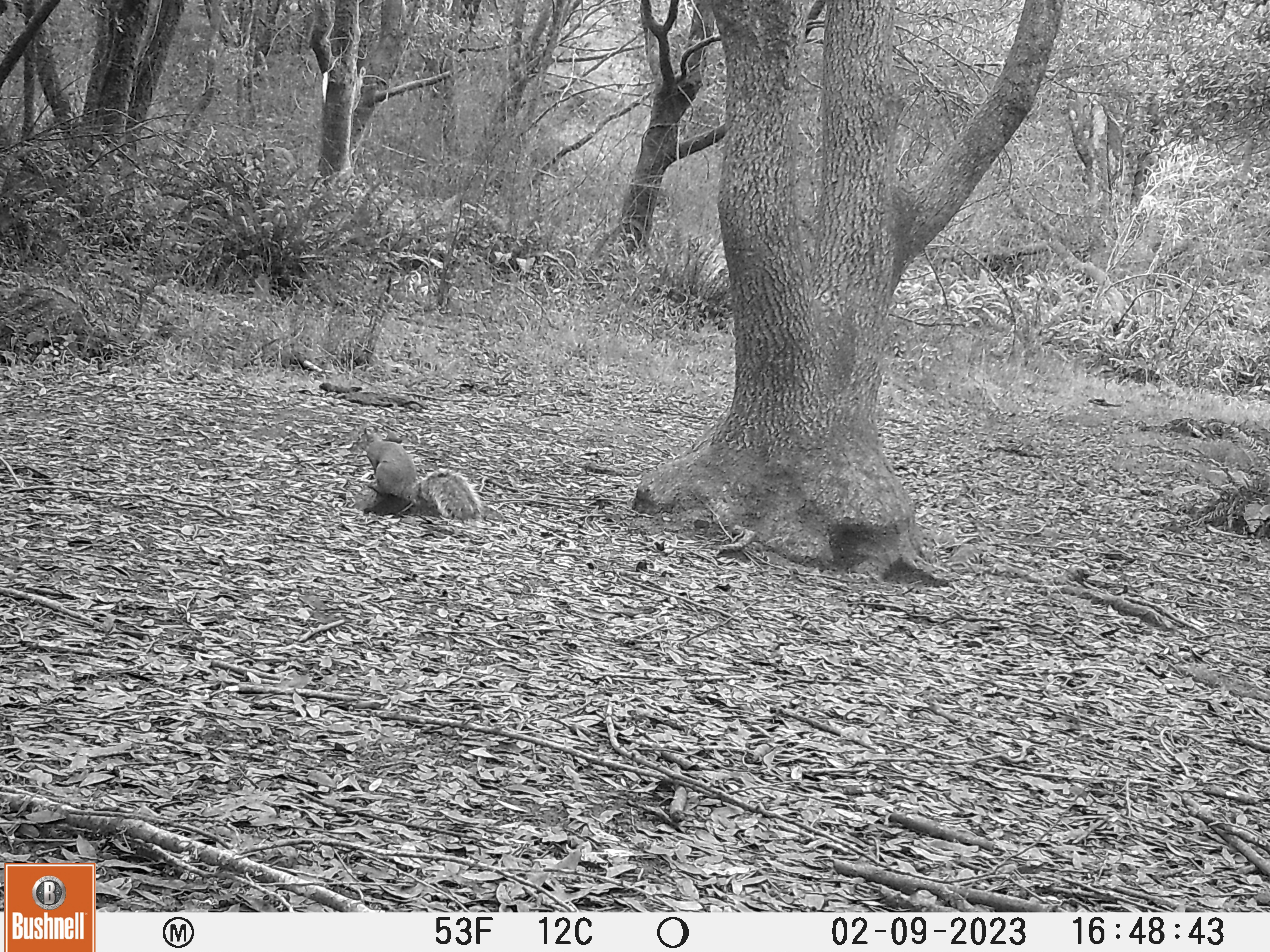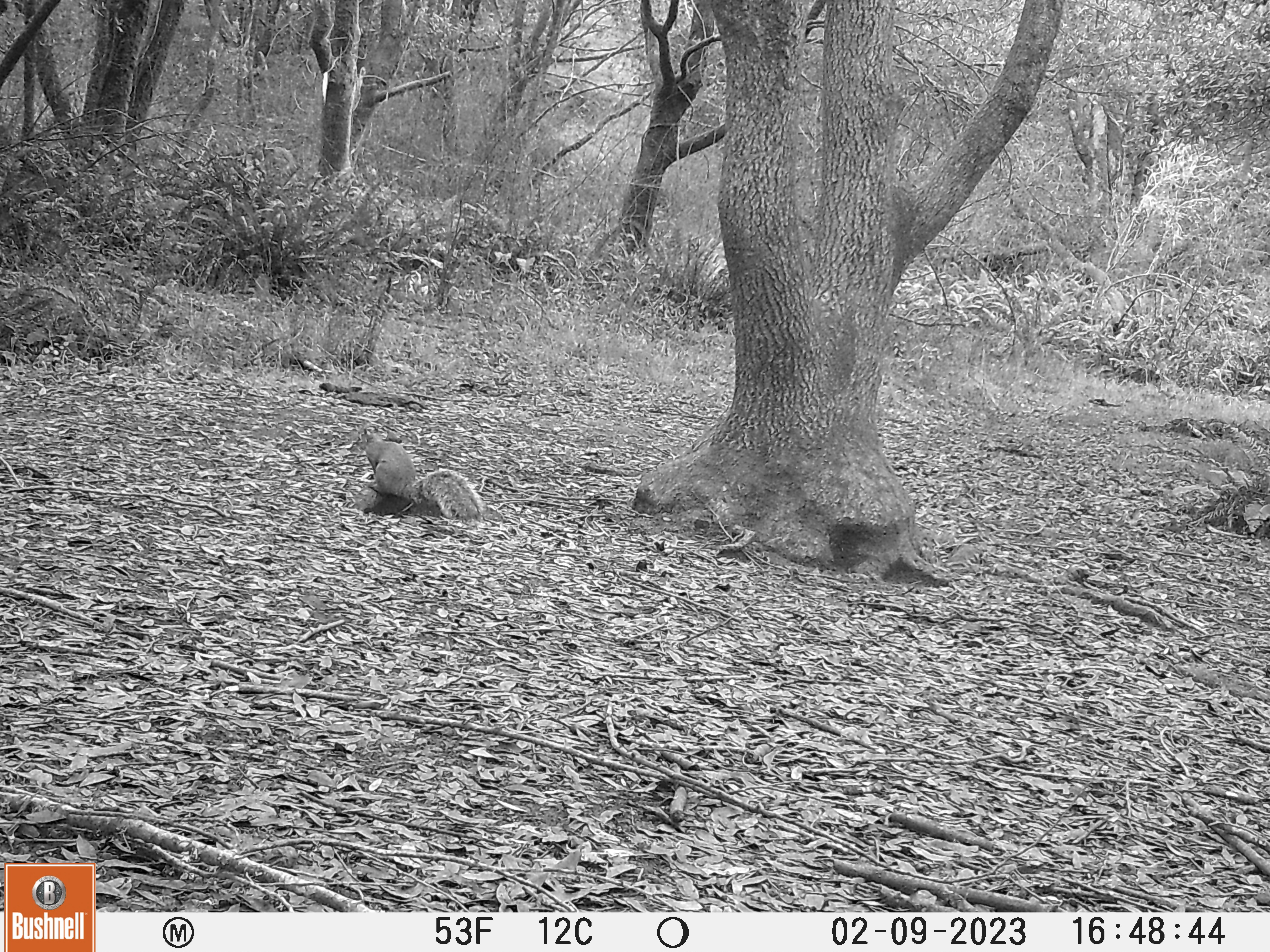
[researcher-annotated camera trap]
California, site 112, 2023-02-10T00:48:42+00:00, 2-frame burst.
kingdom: Animalia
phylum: Chordata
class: Mammalia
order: Rodentia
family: Sciuridae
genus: Sciurus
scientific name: Sciurus griseus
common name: western gray squirrel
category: western grey squirrel